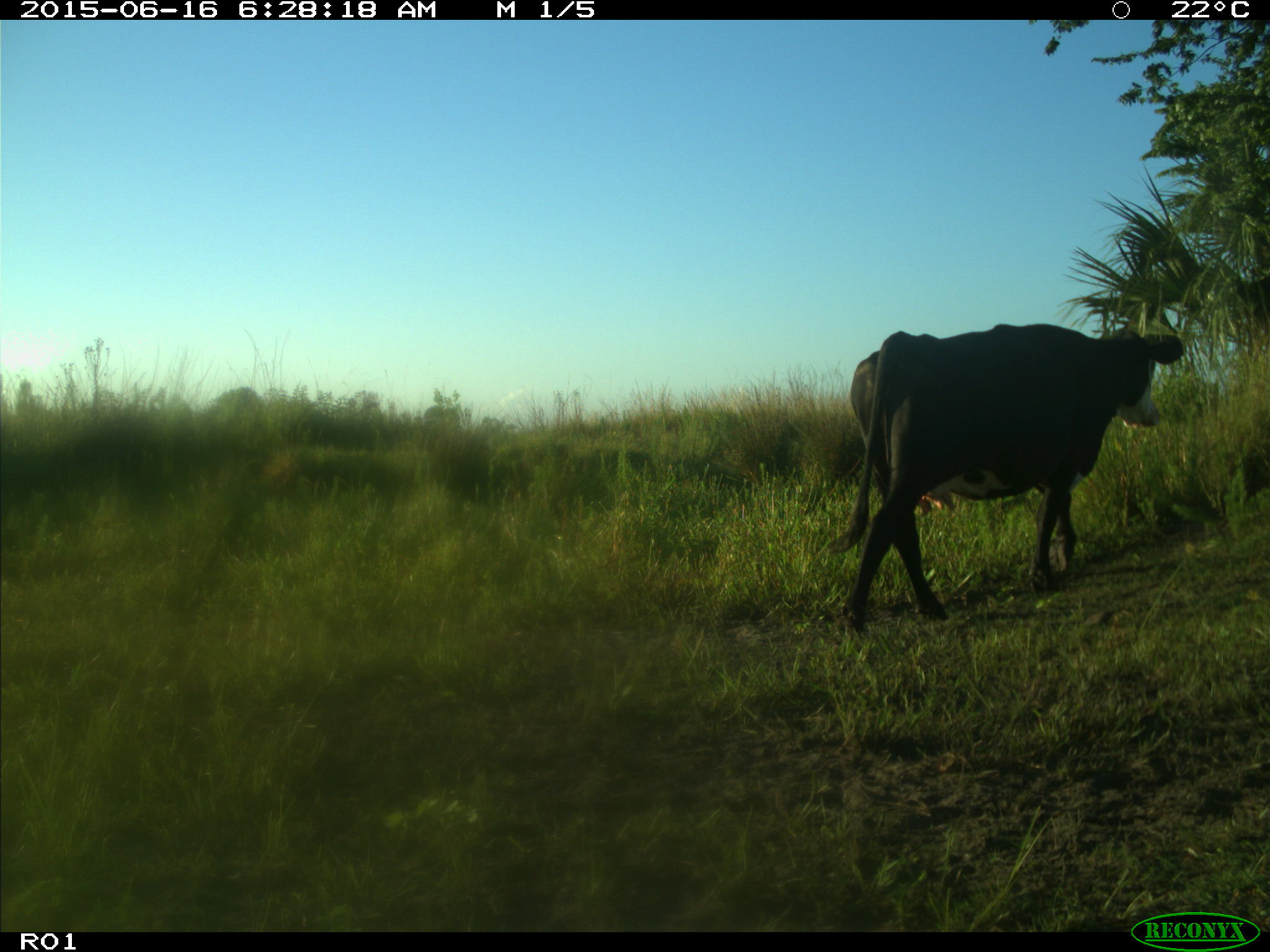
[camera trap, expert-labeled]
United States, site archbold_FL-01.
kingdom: Animalia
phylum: Chordata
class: Mammalia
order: Artiodactyla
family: Bovidae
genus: Bos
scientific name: Bos taurus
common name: domestic cow